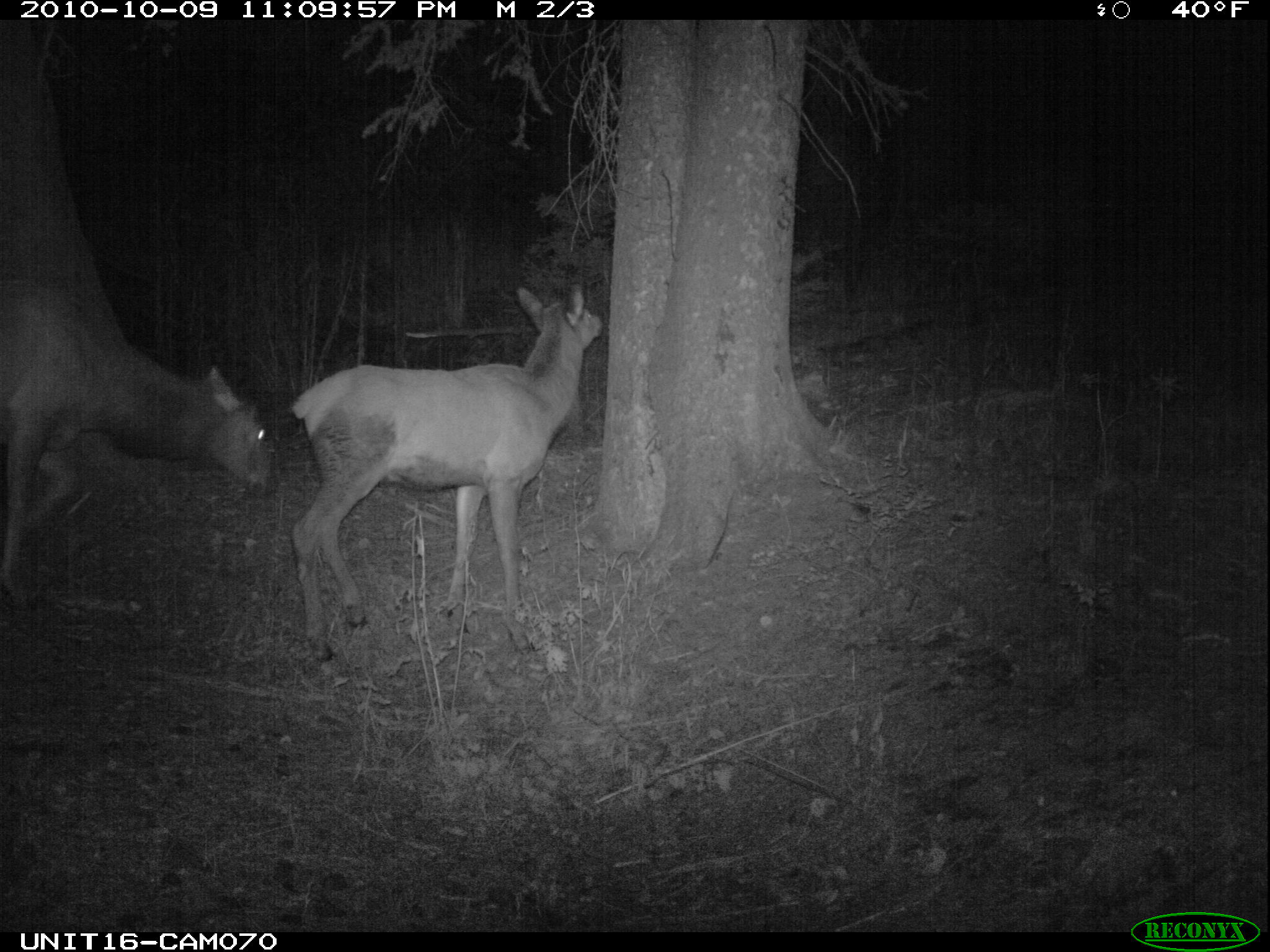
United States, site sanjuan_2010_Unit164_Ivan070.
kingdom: Animalia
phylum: Chordata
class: Mammalia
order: Artiodactyla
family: Cervidae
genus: Cervus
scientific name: Cervus elaphus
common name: red deer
Cervus elaphus (red deer).